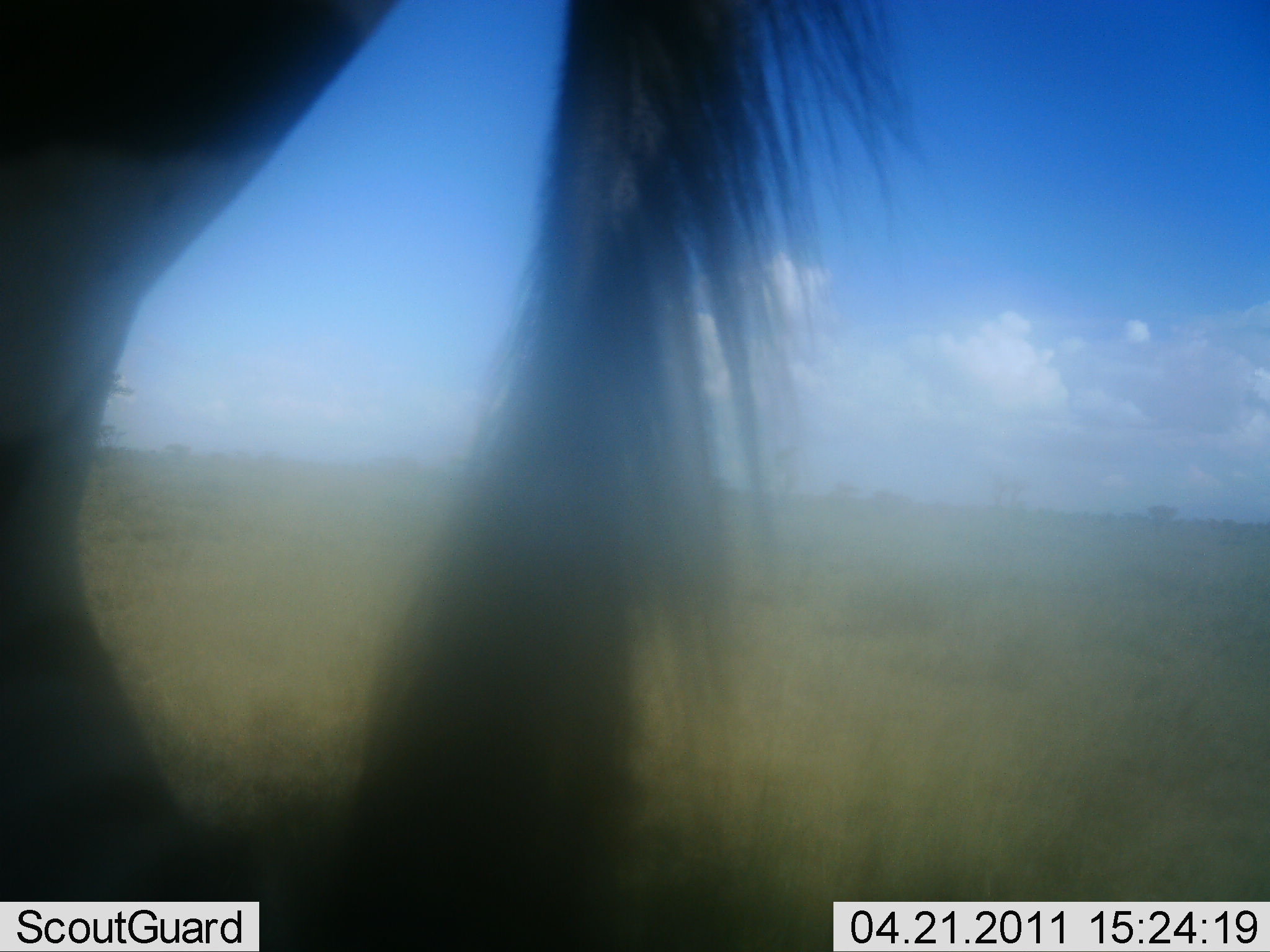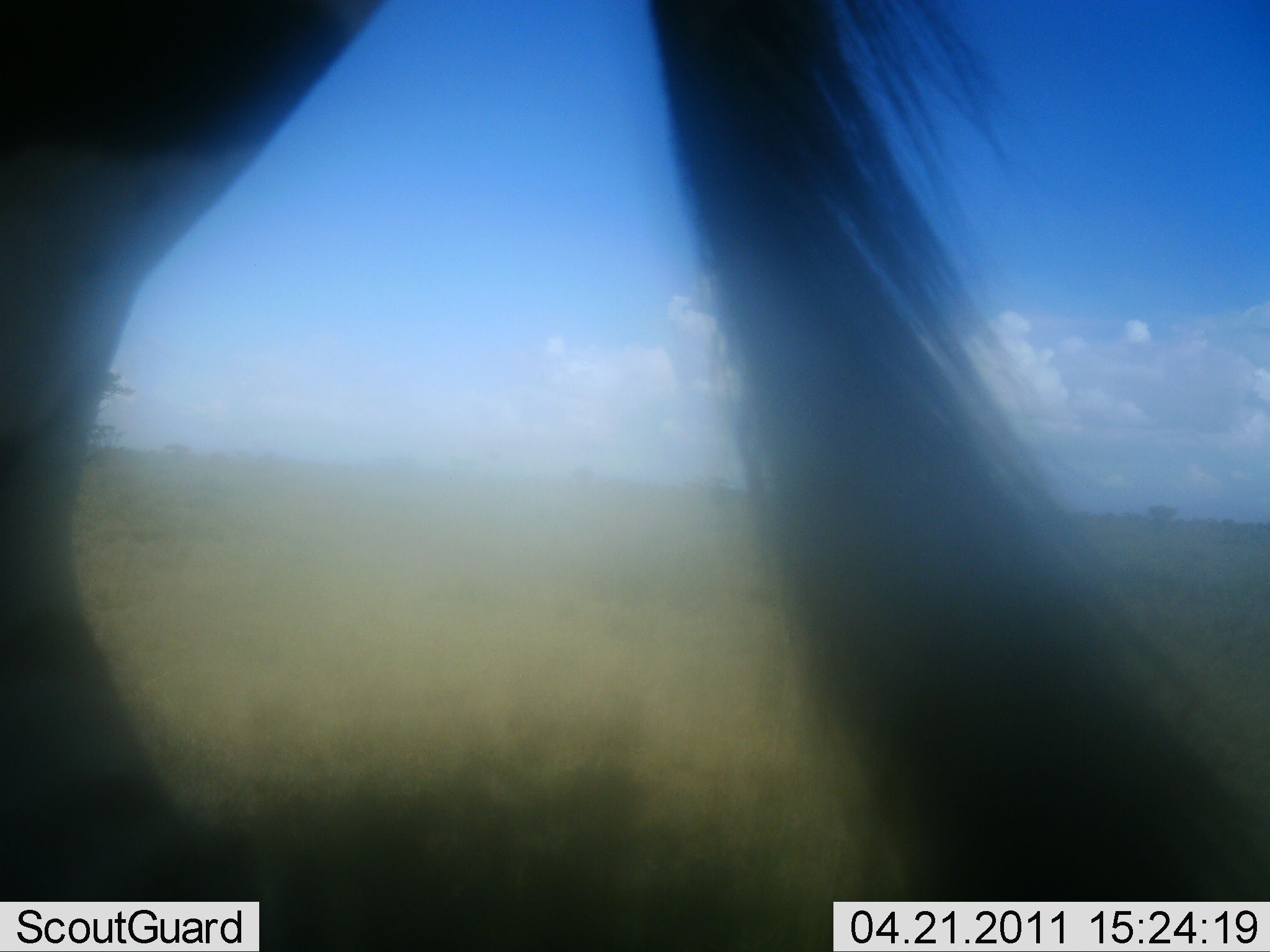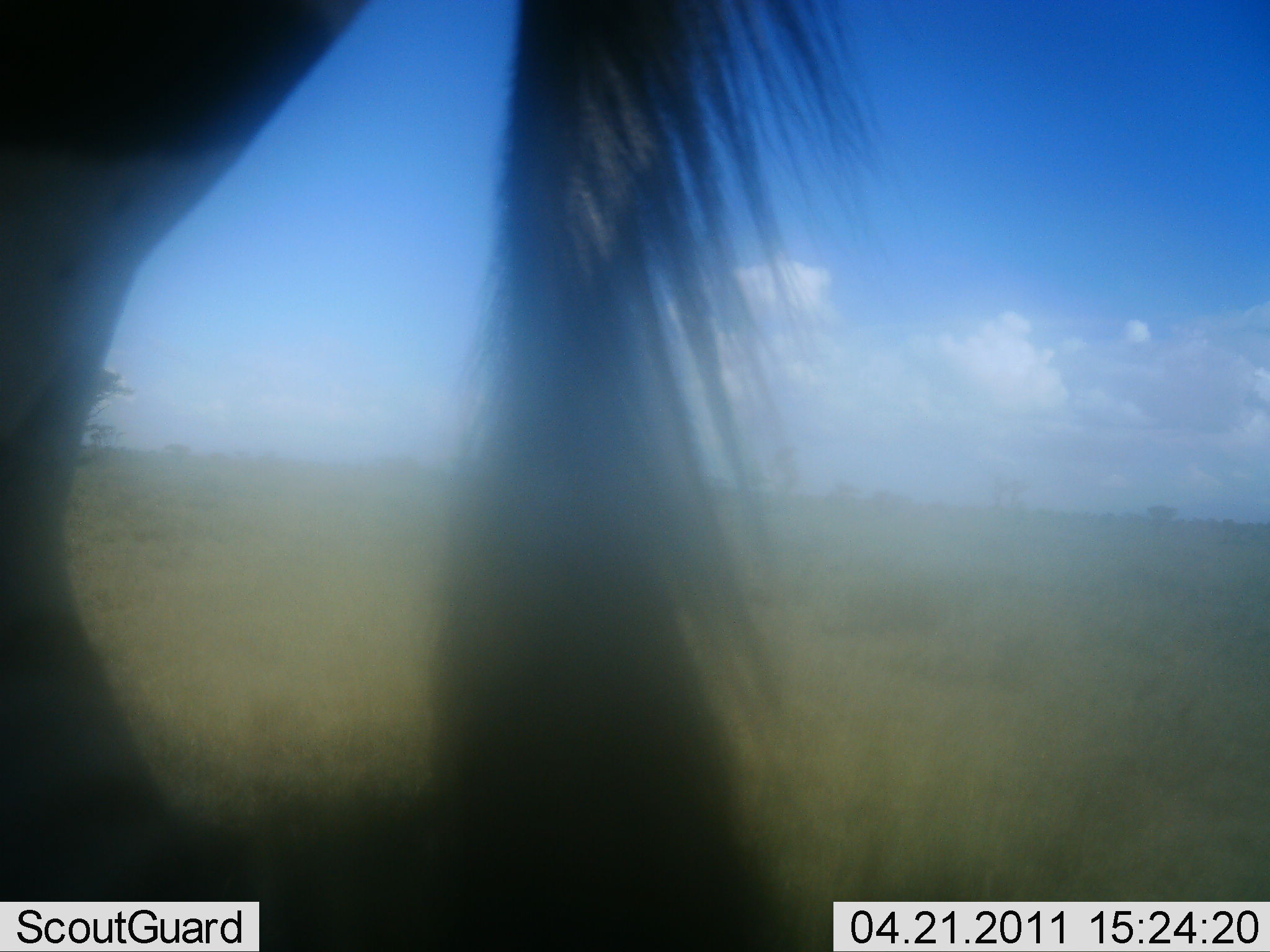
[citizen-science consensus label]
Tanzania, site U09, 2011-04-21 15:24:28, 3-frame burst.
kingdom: Animalia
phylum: Chordata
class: Mammalia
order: Artiodactyla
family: Bovidae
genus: Connochaetes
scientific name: Connochaetes taurinus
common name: blue wildebeest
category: wildebeest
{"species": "wildebeest (blue wildebeest) (Connochaetes taurinus)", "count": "1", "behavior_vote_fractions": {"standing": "91%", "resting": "0%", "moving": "9%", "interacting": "9%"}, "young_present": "0%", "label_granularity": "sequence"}